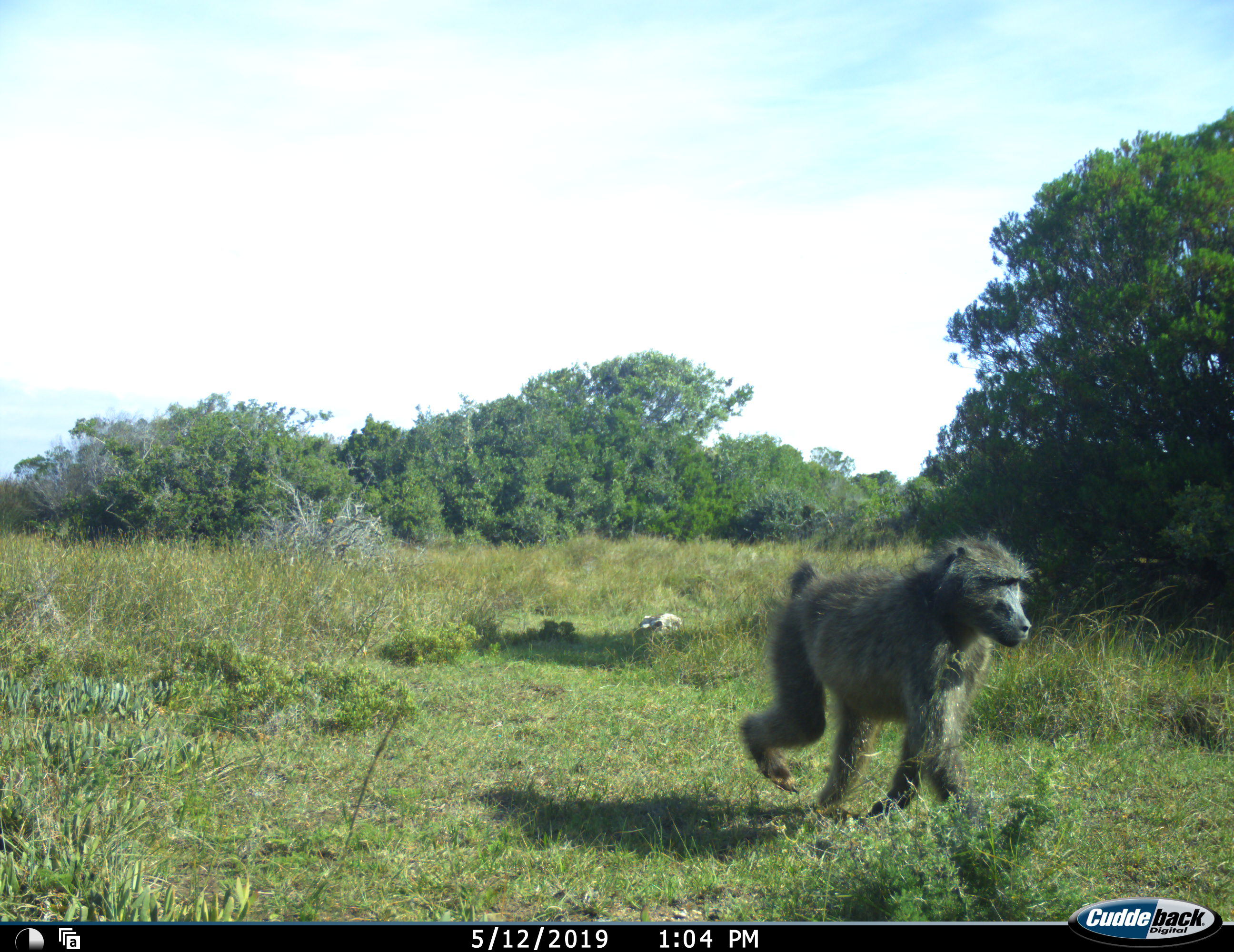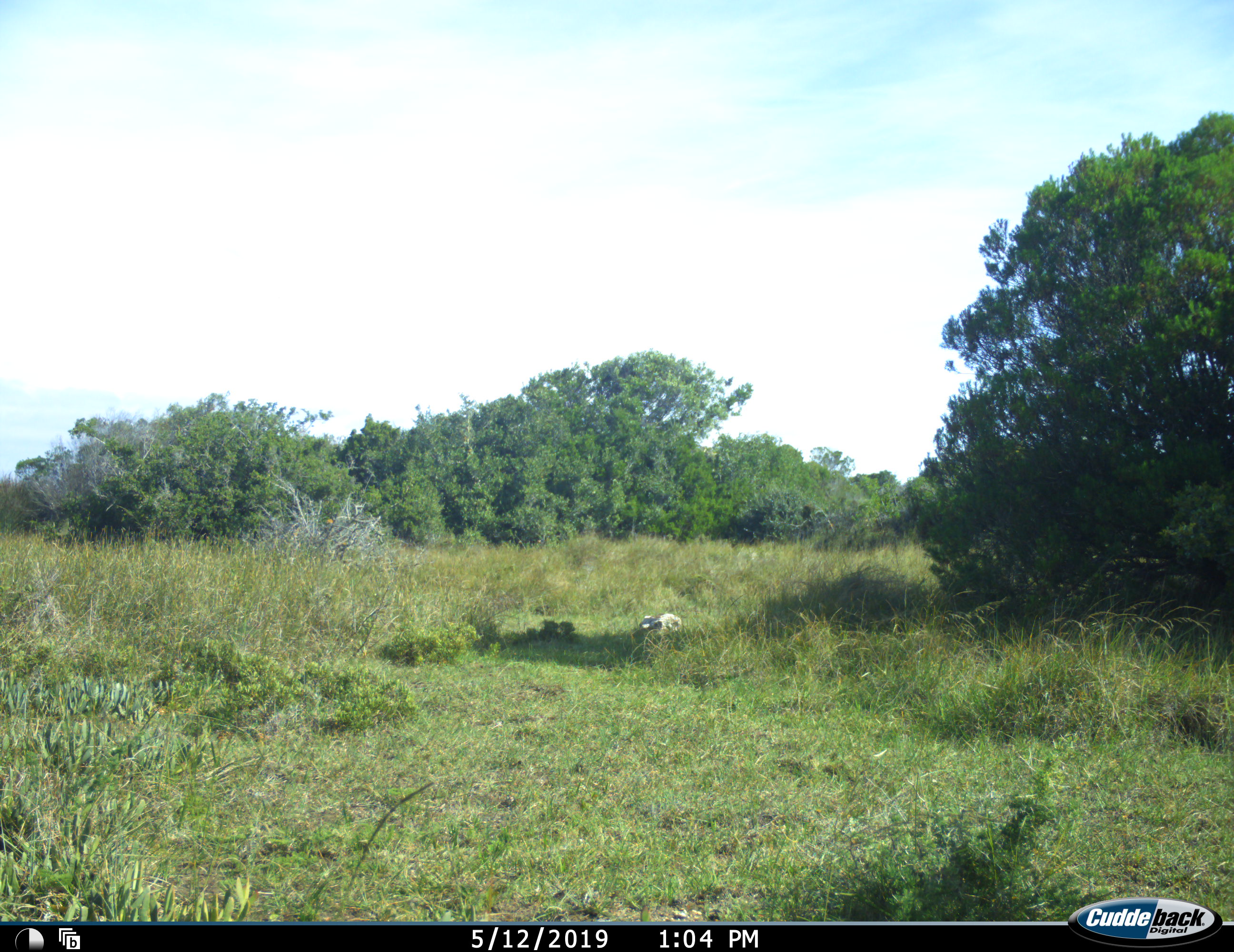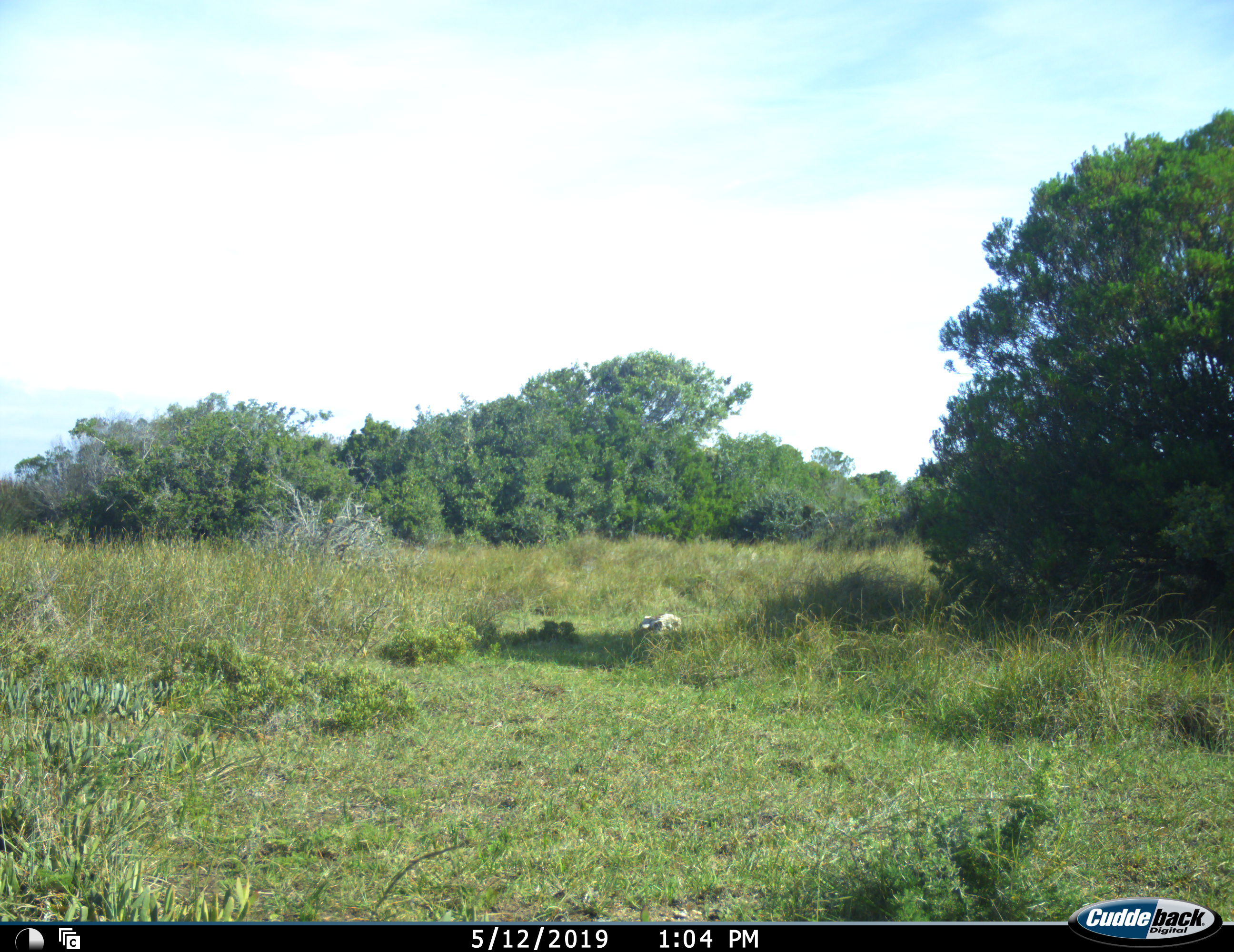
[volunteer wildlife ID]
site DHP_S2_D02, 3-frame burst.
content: unidentified animal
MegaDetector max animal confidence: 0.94